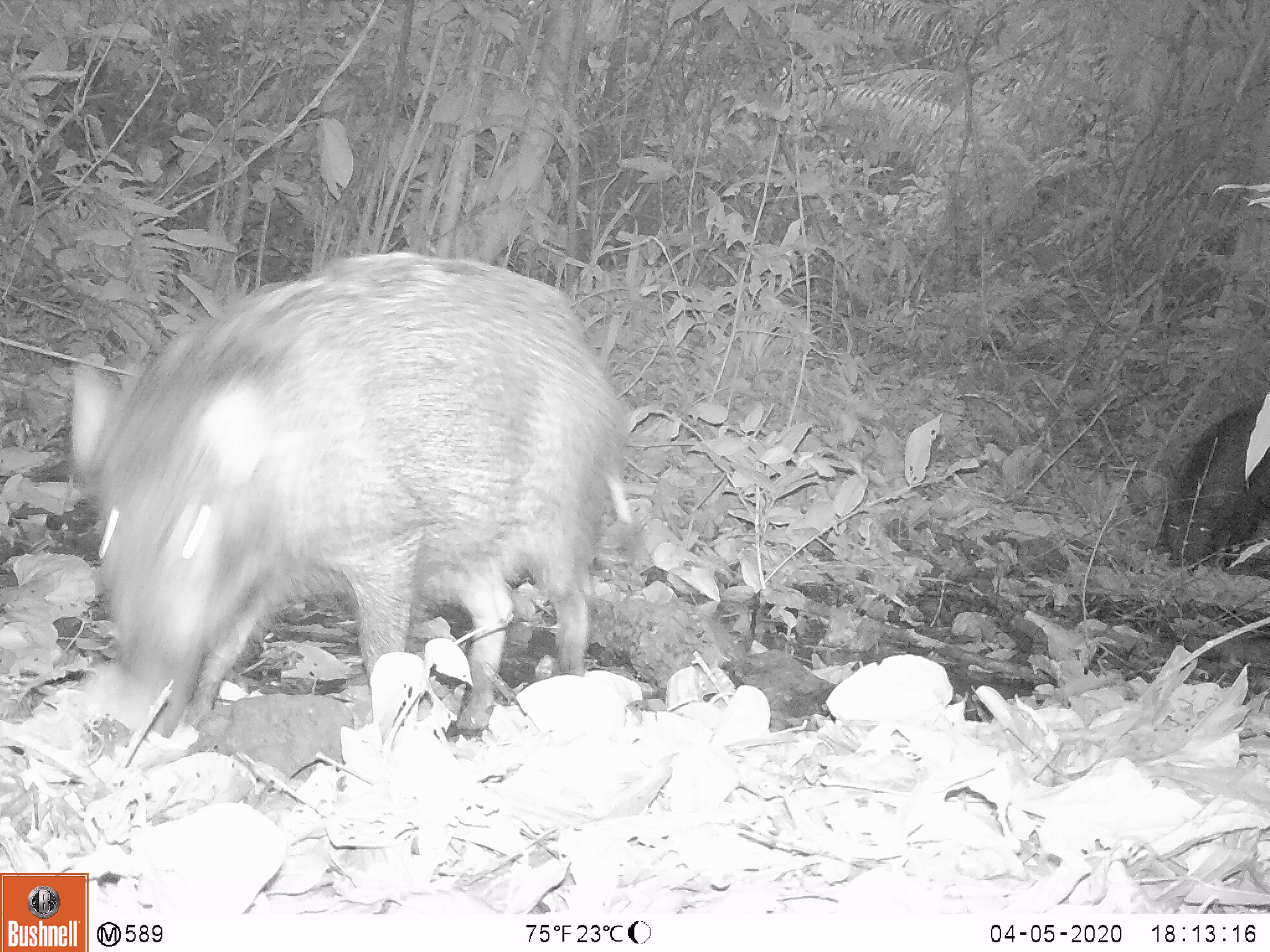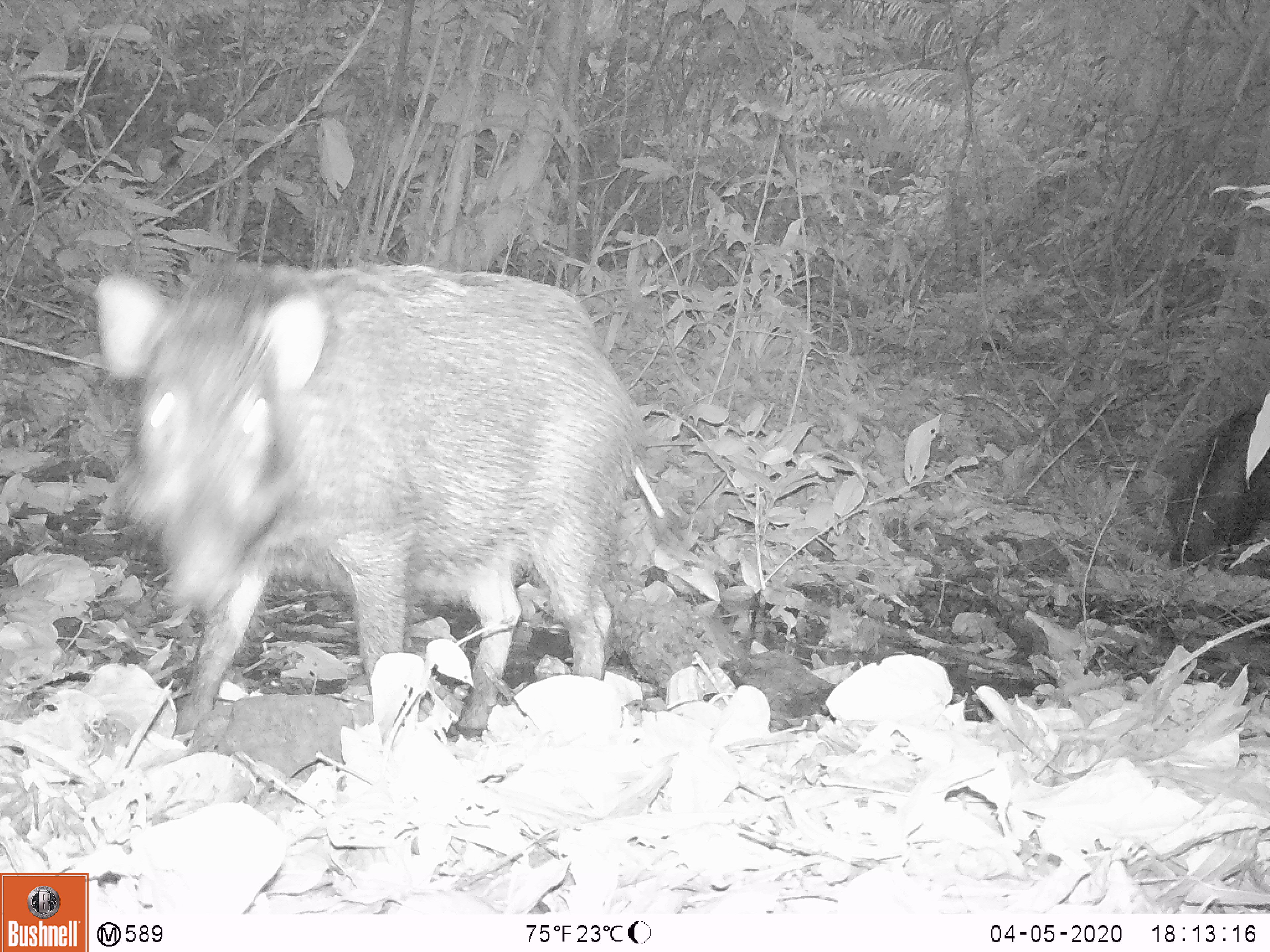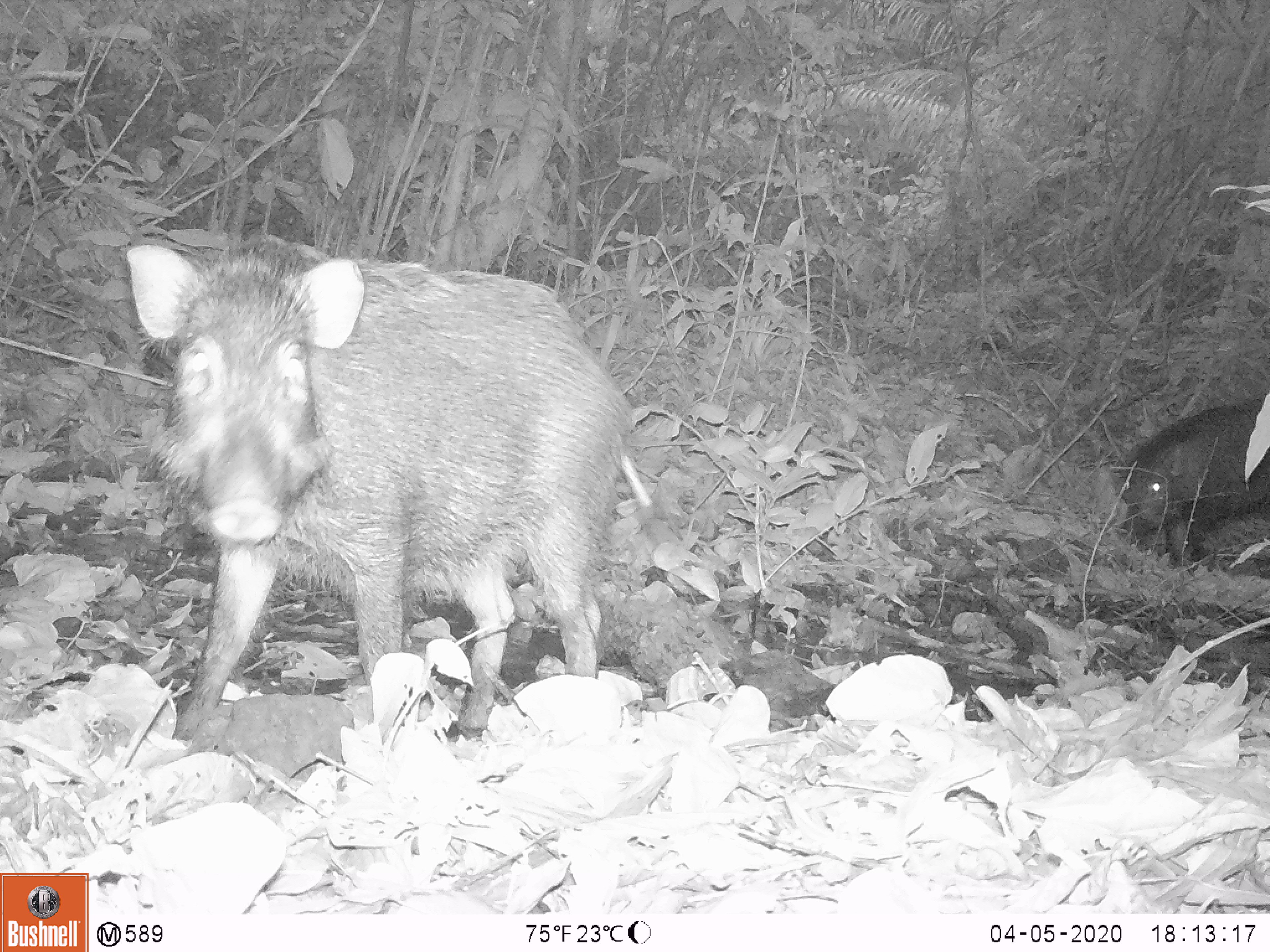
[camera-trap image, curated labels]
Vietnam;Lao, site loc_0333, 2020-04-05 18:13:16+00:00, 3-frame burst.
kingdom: Animalia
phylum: Chordata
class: Mammalia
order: Artiodactyla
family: Suidae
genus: Sus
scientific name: Sus scrofa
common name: eurasian wild pig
Eurasian wild pig (Sus scrofa). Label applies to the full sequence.